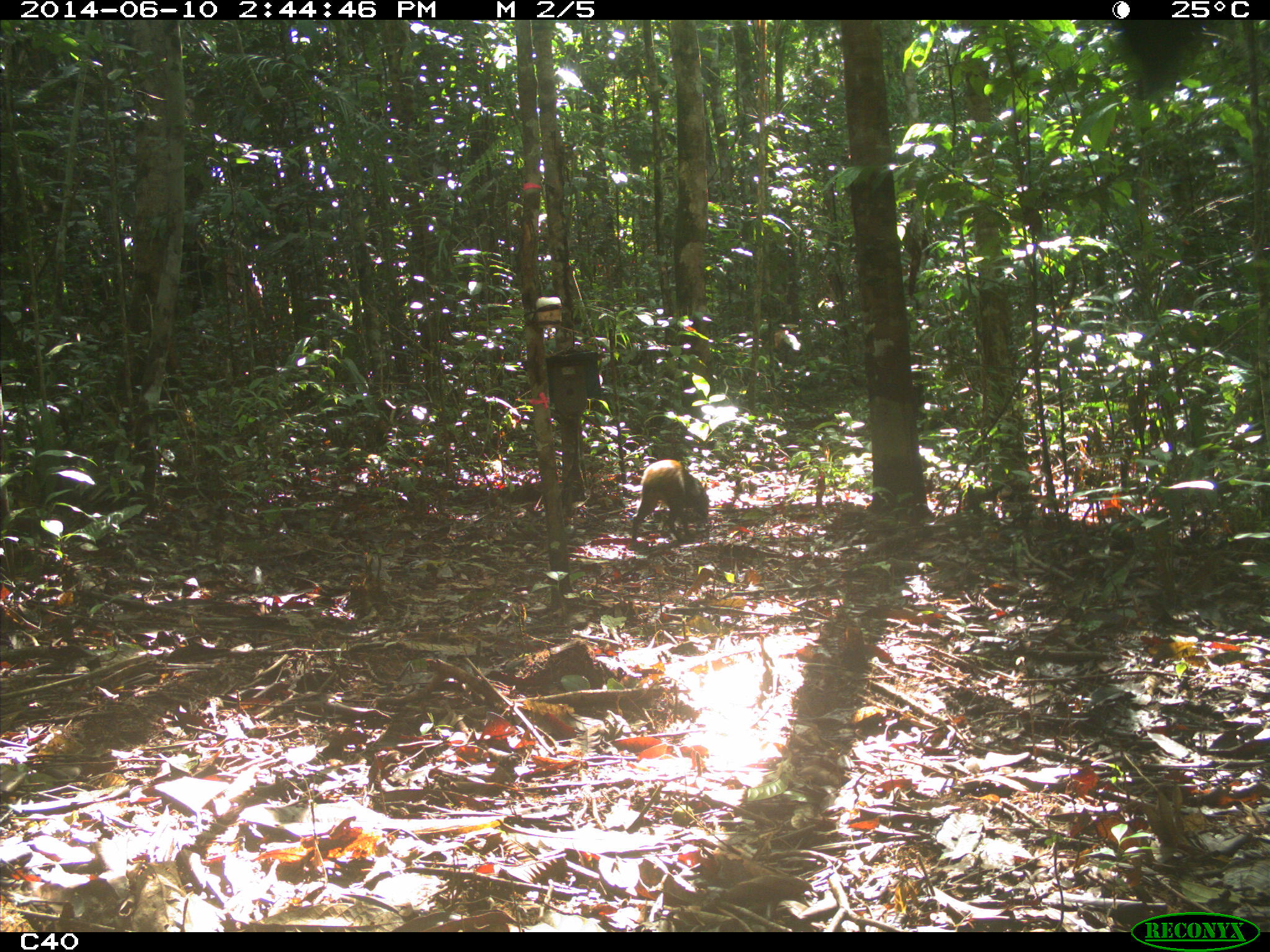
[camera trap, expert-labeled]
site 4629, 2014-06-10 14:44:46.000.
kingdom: Animalia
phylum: Chordata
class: Mammalia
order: Rodentia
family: Dasyproctidae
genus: Dasyprocta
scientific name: Dasyprocta leporina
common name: red-rumped agouti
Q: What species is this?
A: Dasyprocta leporina (red-rumped agouti).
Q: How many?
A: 1.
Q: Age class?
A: Adult.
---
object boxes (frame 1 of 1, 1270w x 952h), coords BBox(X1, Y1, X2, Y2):
dasyprocta leporina: BBox(631, 459, 710, 546)